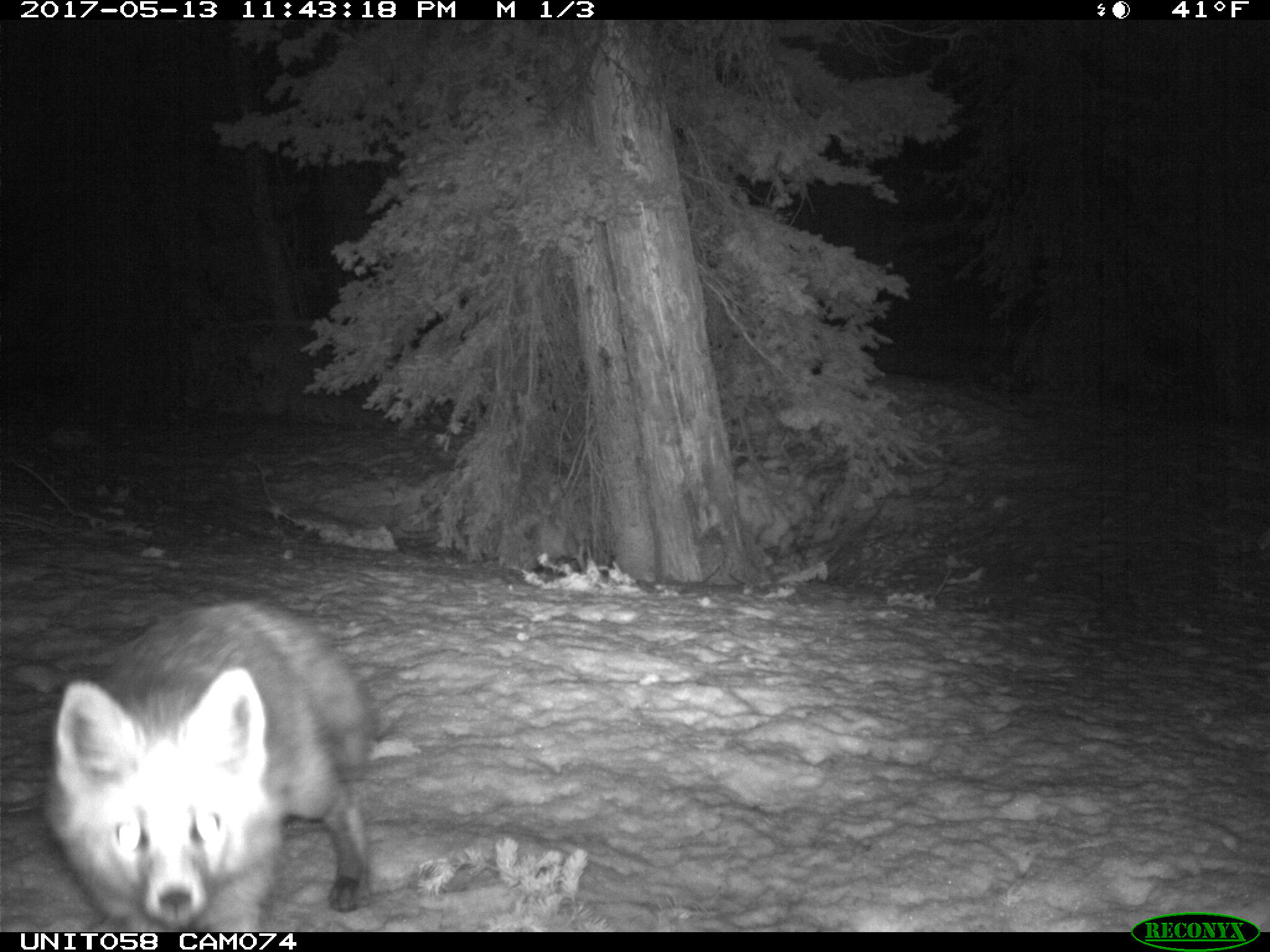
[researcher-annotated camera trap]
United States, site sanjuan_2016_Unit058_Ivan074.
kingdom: Animalia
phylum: Chordata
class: Mammalia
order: Carnivora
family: Canidae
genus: Vulpes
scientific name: Vulpes vulpes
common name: red fox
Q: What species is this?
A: Vulpes vulpes (red fox).